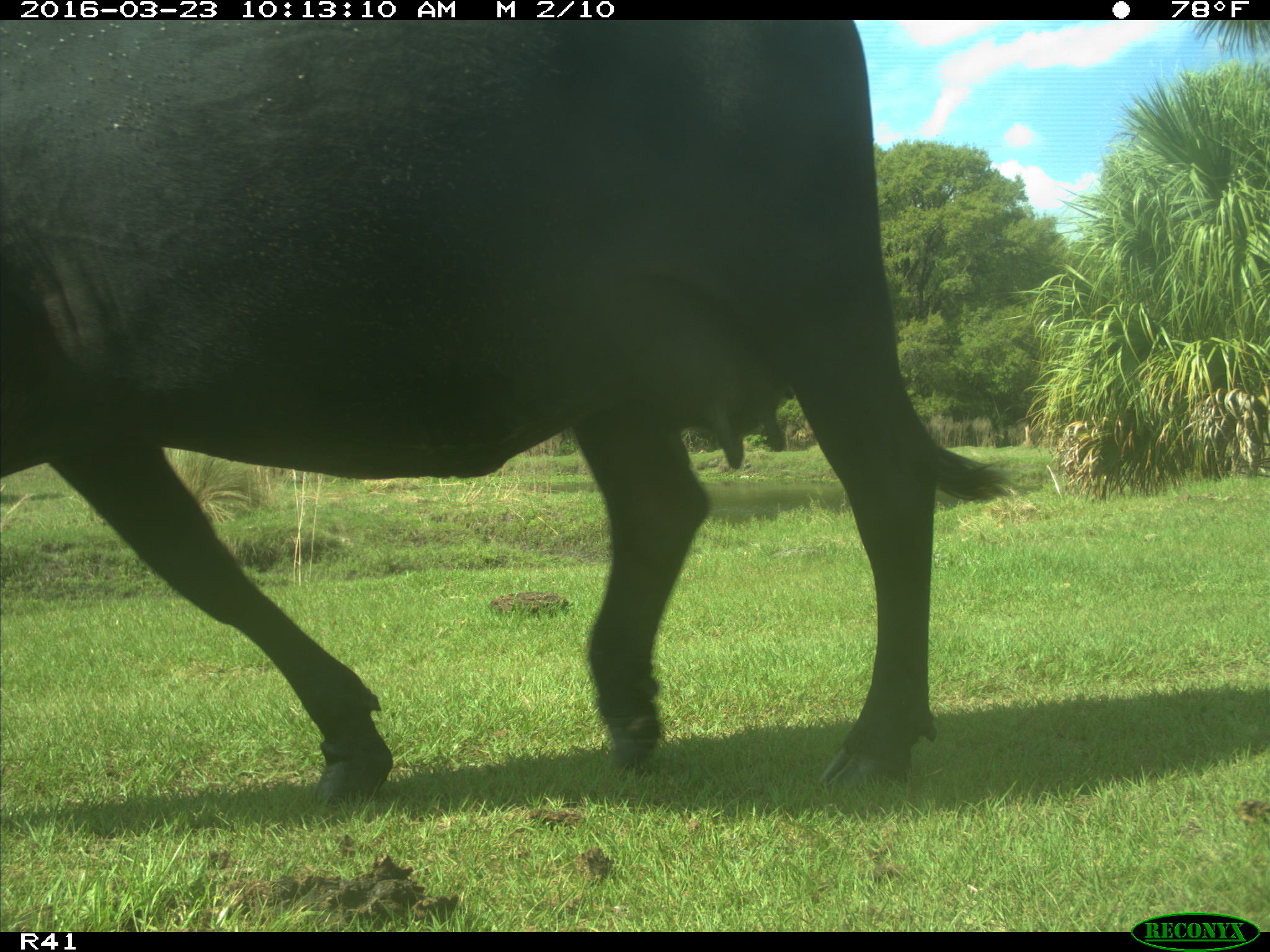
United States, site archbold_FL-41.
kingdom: Animalia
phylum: Chordata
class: Mammalia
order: Artiodactyla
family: Bovidae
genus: Bos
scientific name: Bos taurus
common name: domestic cow